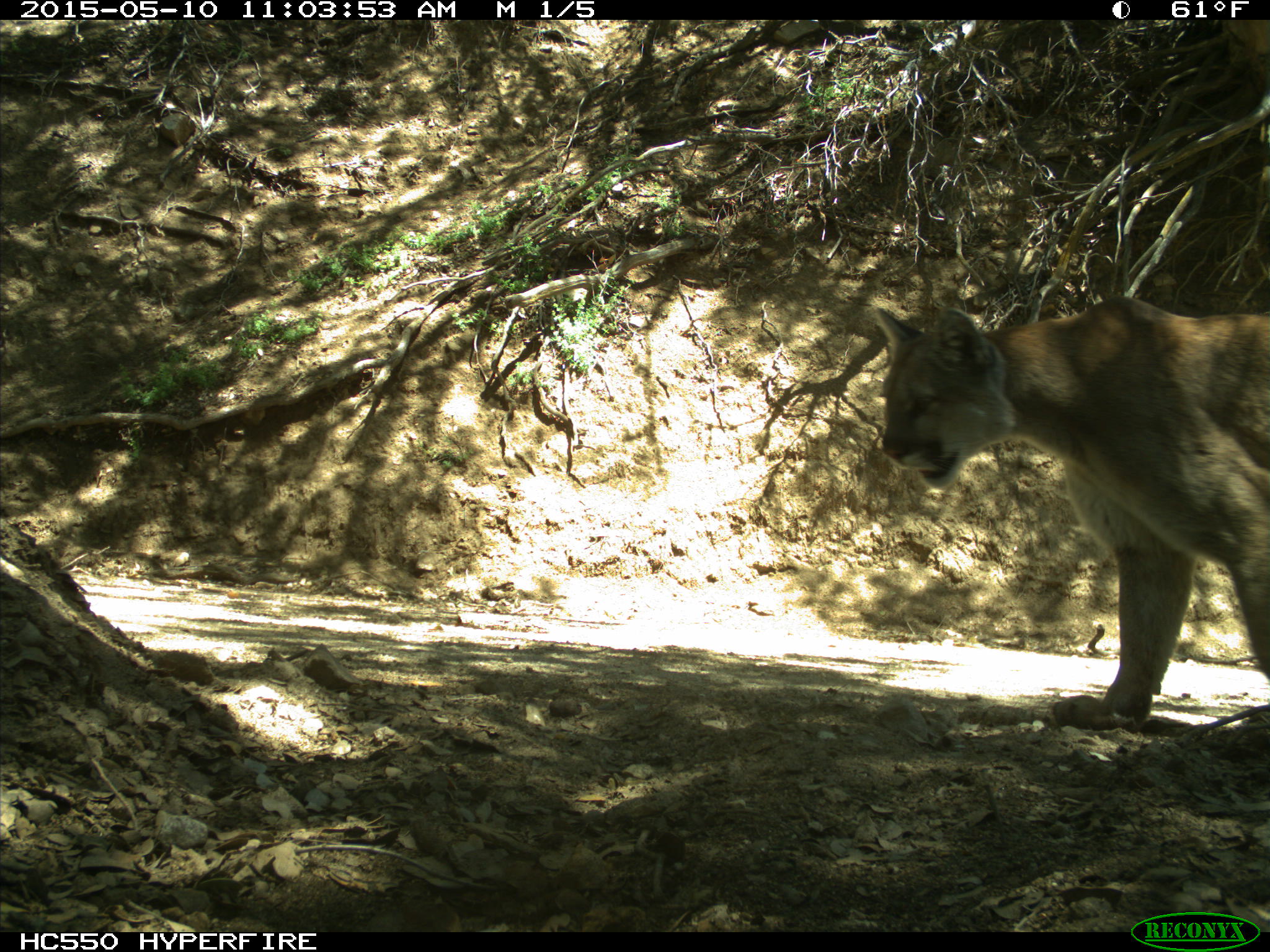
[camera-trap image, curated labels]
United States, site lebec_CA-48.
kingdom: Animalia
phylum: Chordata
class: Mammalia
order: Carnivora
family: Felidae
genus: Puma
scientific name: Puma concolor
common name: mountain lion